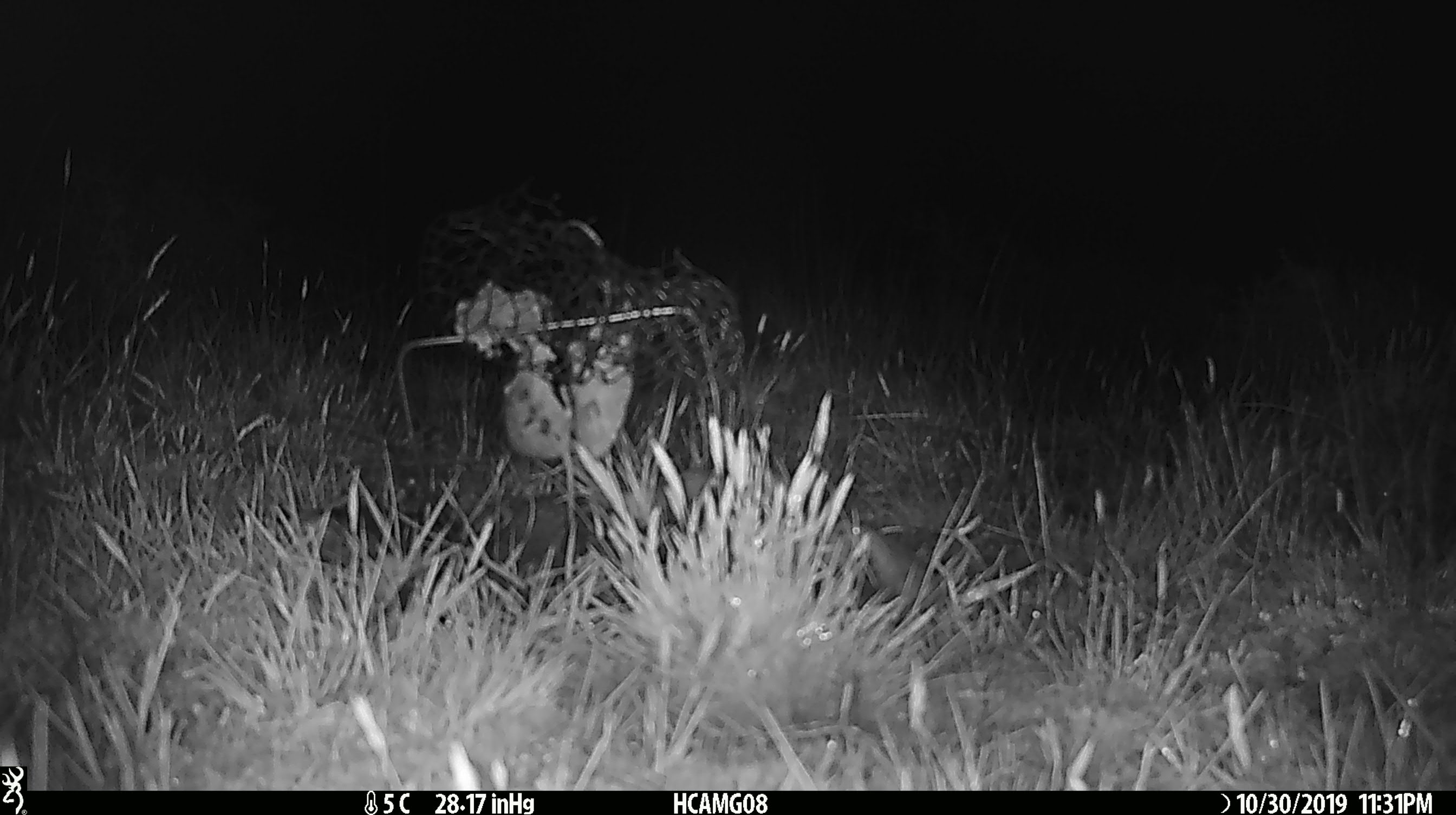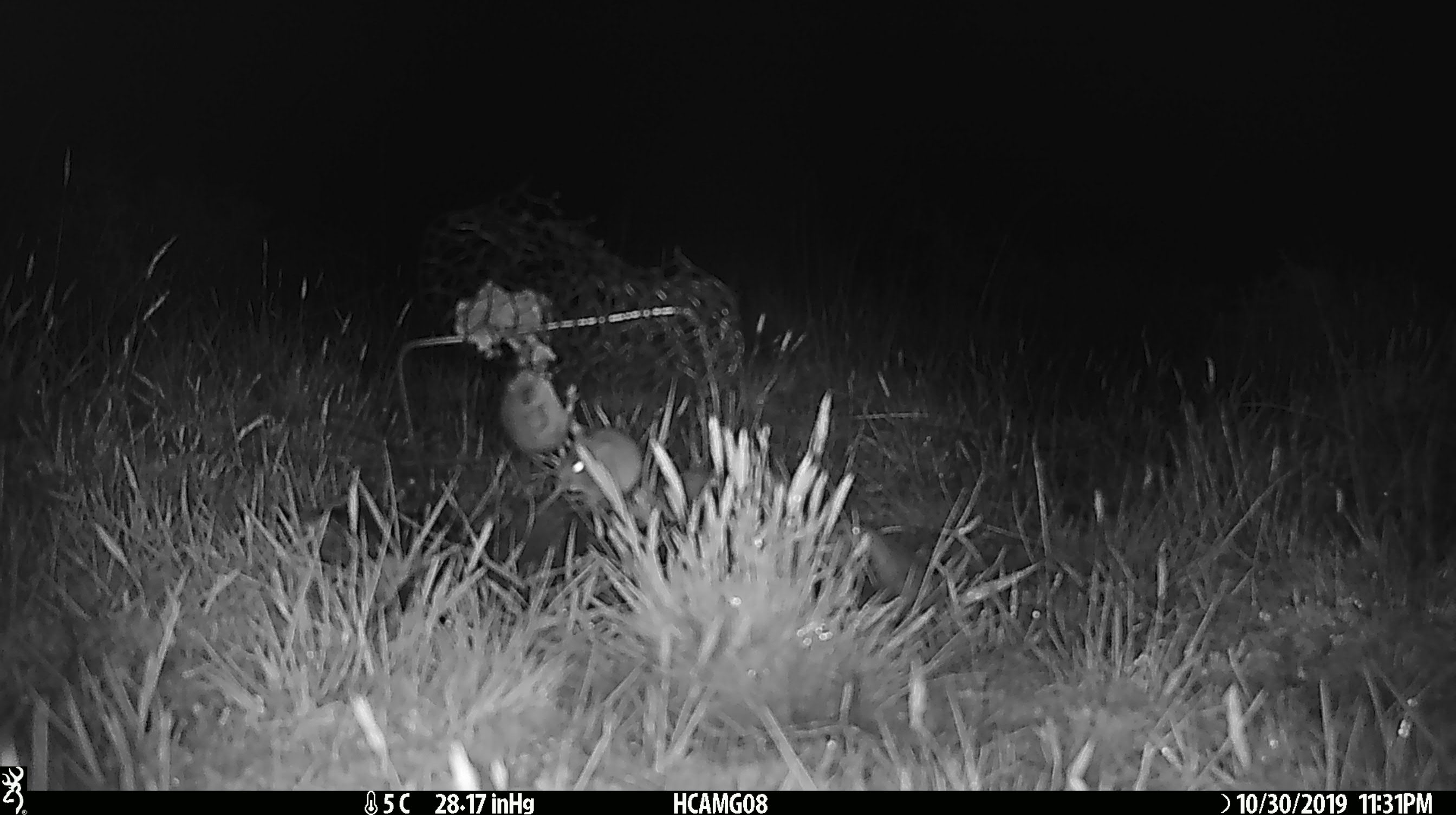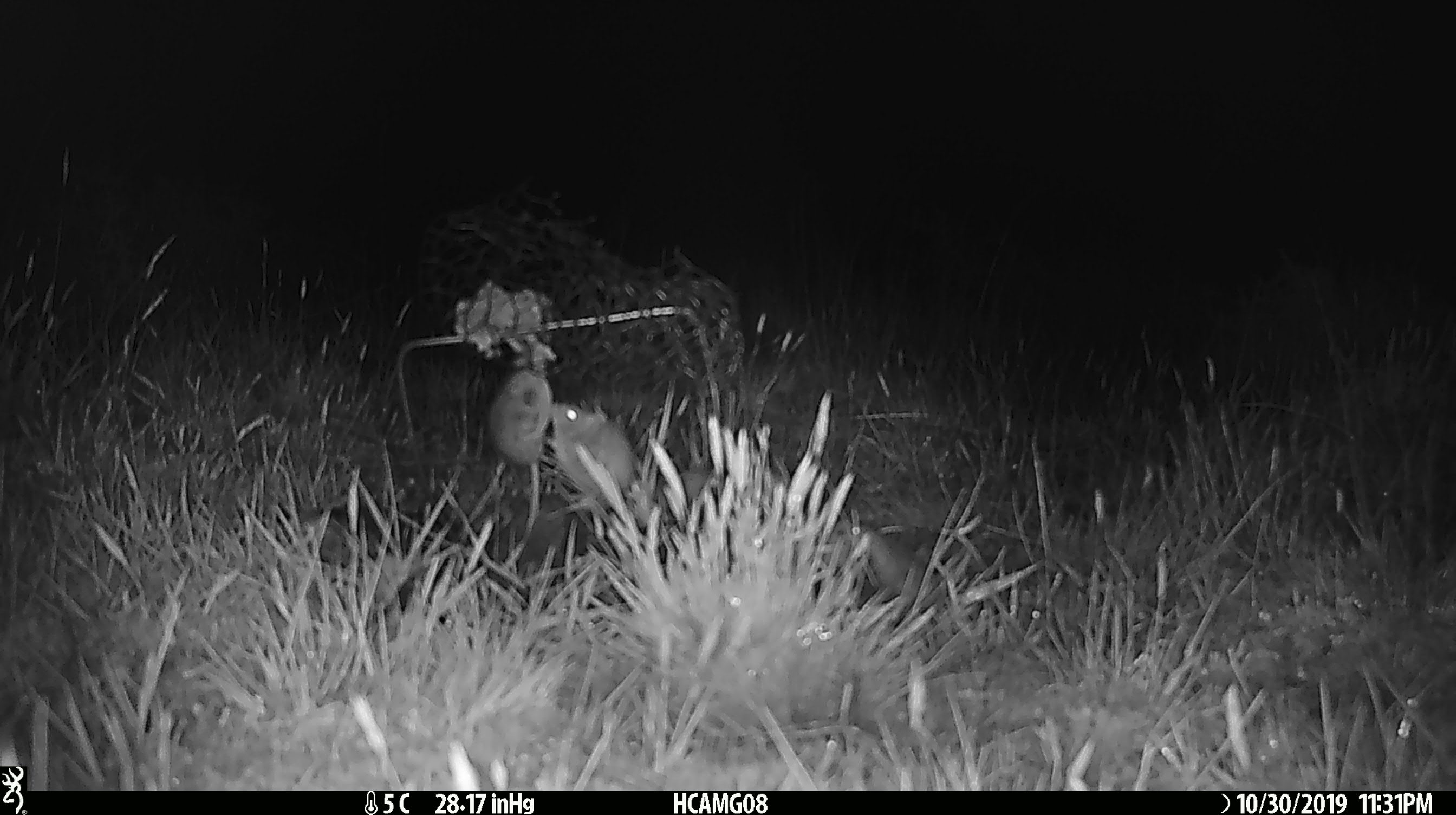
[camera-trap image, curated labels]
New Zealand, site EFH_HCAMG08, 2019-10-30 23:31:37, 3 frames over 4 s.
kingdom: Animalia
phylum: Chordata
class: Mammalia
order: Rodentia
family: Muridae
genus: Mus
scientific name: Mus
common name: mouse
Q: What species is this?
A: Mouse (Mus).